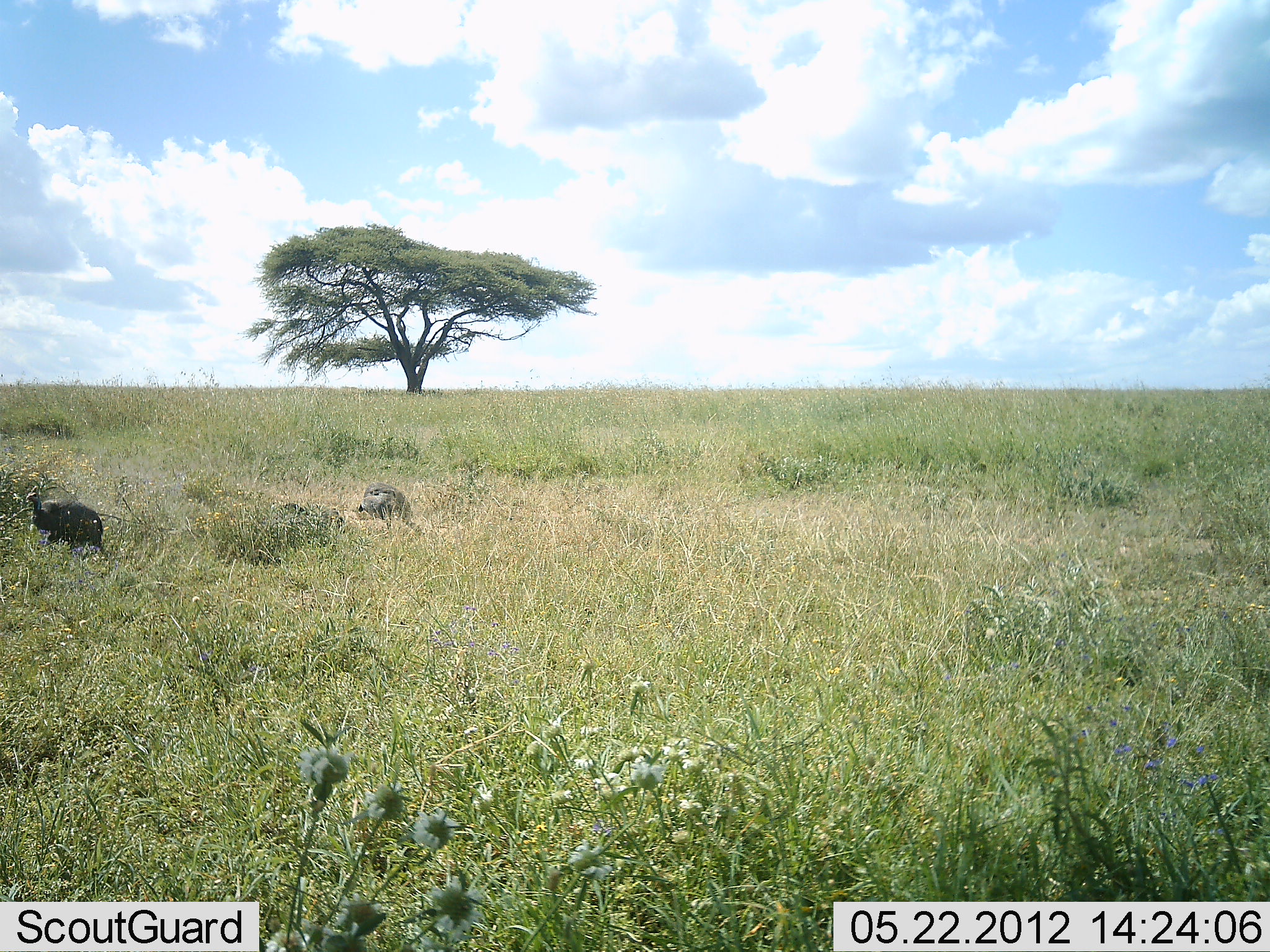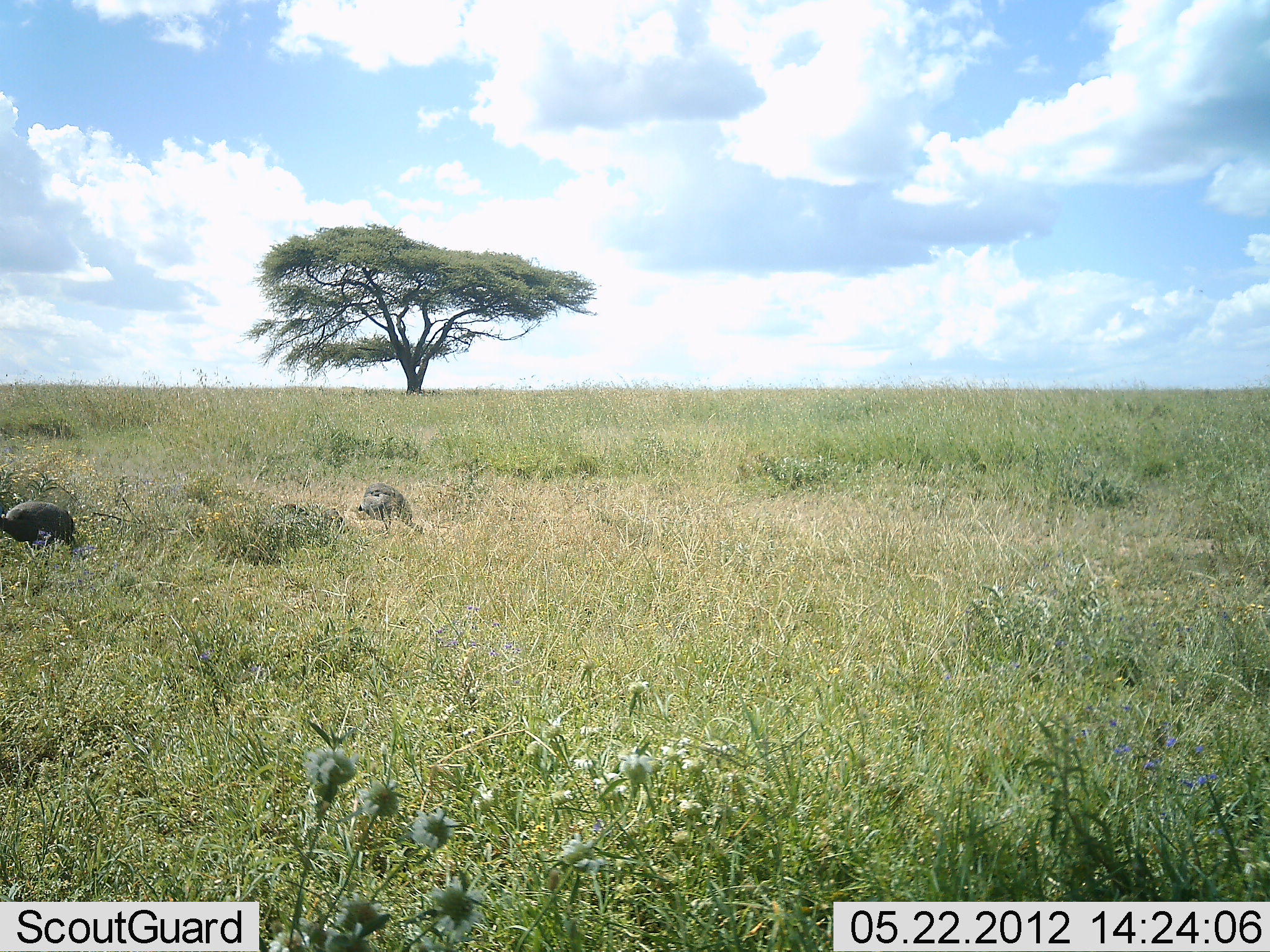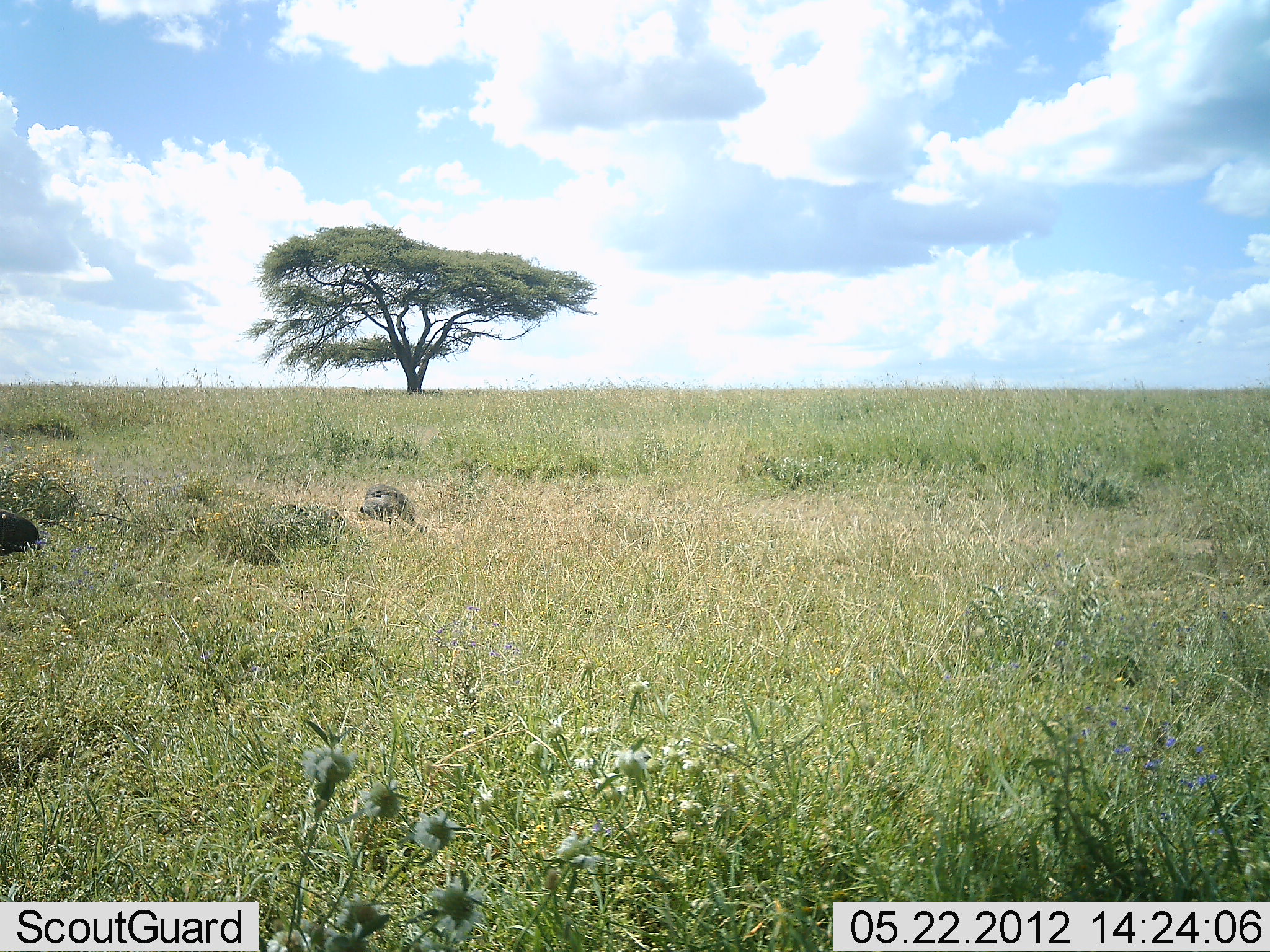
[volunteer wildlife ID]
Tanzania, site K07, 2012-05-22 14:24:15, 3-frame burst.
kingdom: Animalia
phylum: Chordata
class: Aves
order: Galliformes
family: Numididae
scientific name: Numididae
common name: guinea fowl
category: guineafowl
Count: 2.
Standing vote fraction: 27%.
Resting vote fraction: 0%.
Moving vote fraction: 100%.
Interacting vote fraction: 0%.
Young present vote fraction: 0%.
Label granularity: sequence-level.